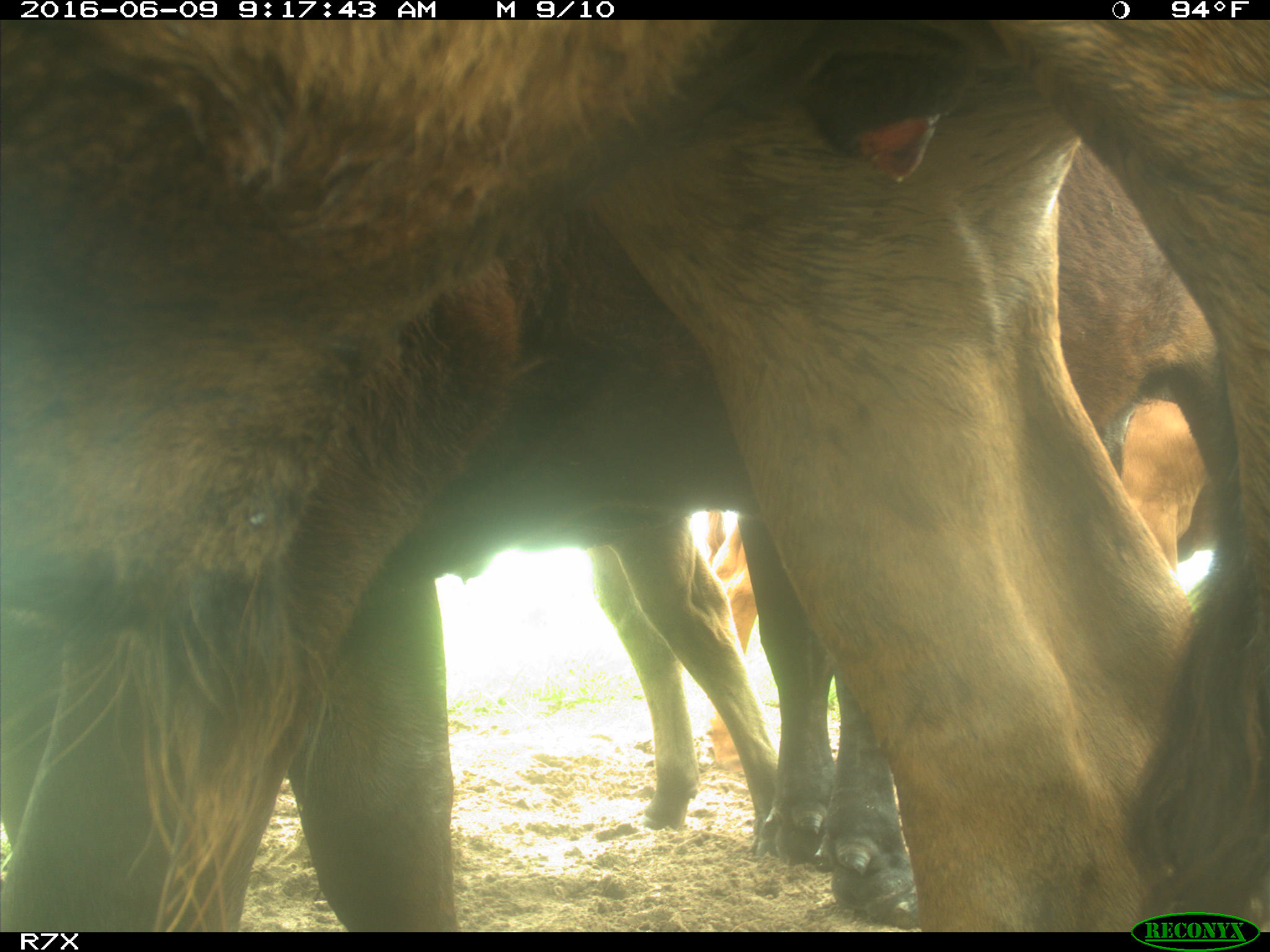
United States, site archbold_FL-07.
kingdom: Animalia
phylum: Chordata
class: Mammalia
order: Artiodactyla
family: Bovidae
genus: Bos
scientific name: Bos taurus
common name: domestic cow